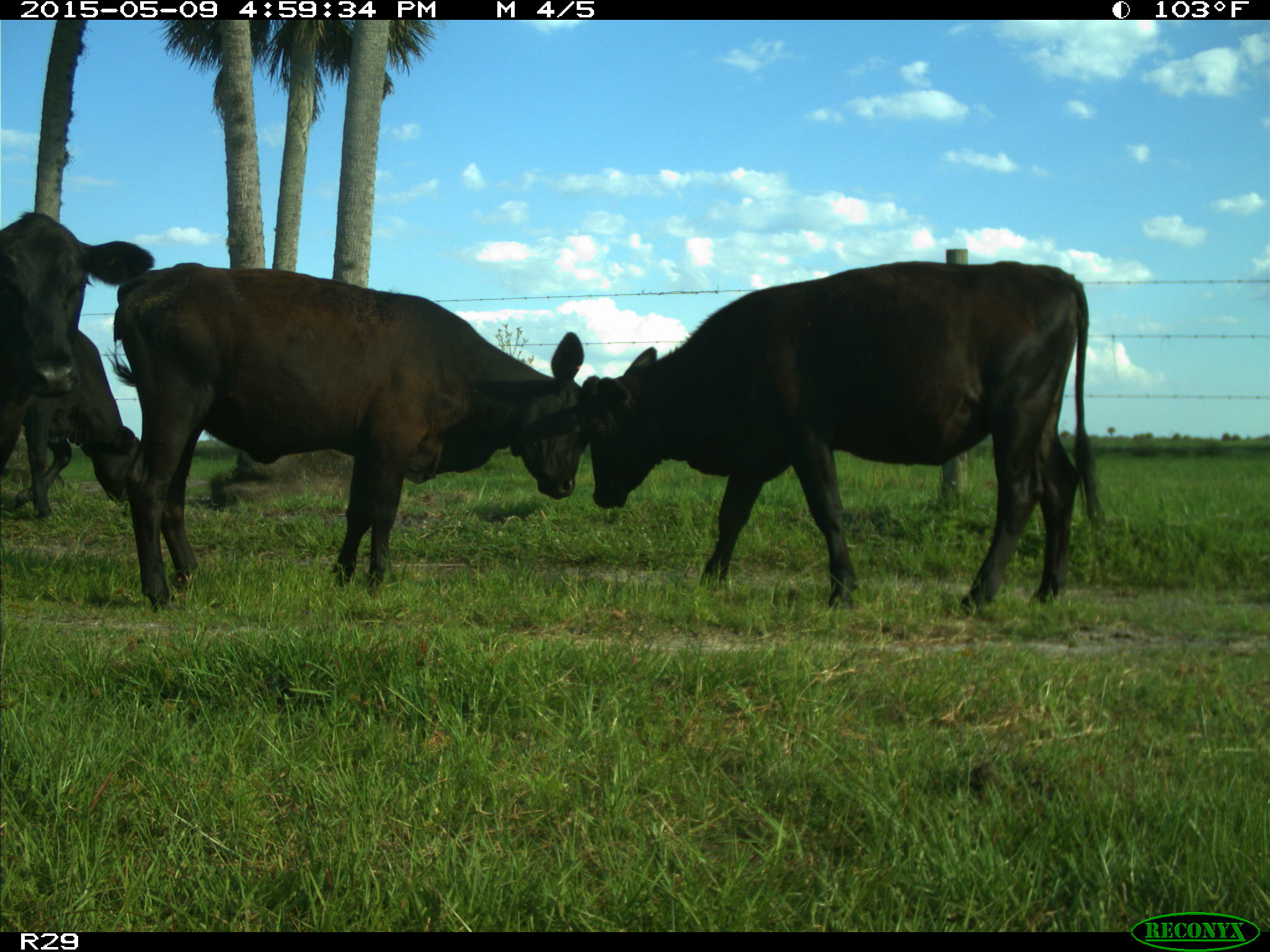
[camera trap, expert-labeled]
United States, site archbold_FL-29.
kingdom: Animalia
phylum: Chordata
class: Mammalia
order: Artiodactyla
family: Bovidae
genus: Bos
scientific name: Bos taurus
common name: domestic cow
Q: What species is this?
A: Bos taurus (domestic cow).